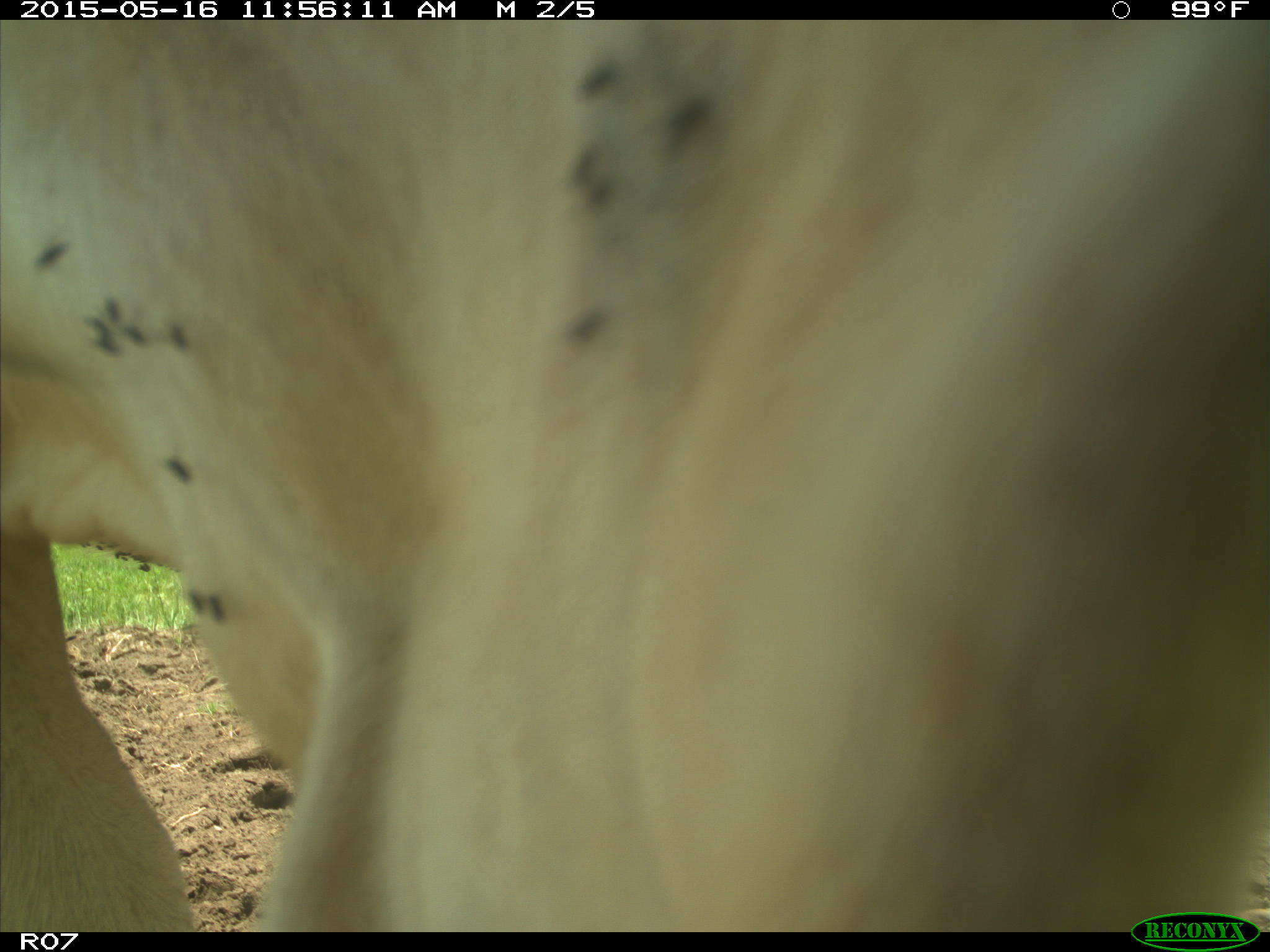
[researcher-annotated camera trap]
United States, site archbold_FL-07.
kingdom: Animalia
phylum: Chordata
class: Mammalia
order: Artiodactyla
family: Bovidae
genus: Bos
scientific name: Bos taurus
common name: domestic cow